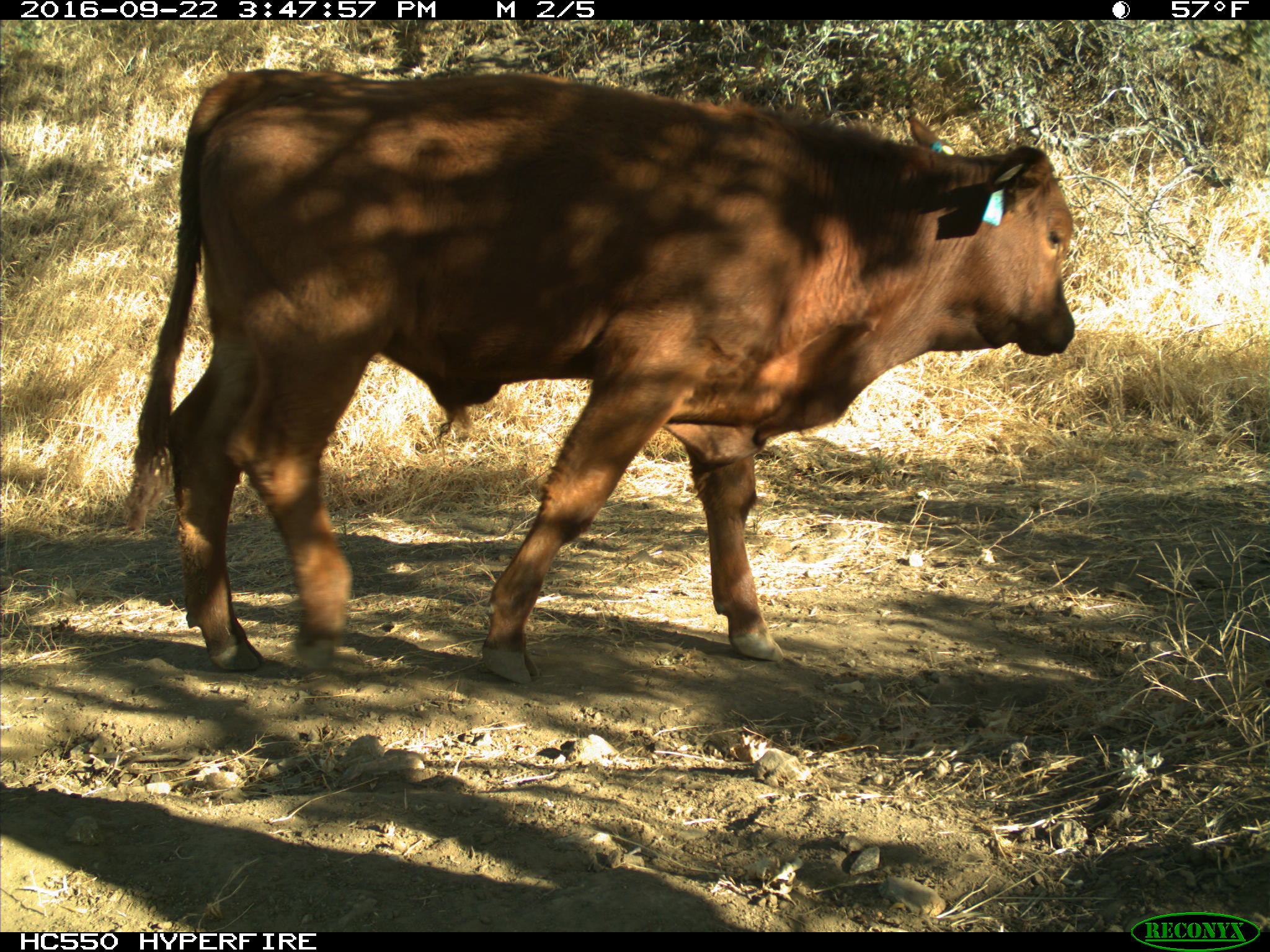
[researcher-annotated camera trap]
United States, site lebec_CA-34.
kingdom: Animalia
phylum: Chordata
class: Mammalia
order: Artiodactyla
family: Bovidae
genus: Bos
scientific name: Bos taurus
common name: domestic cow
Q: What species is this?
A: Bos taurus (domestic cow).